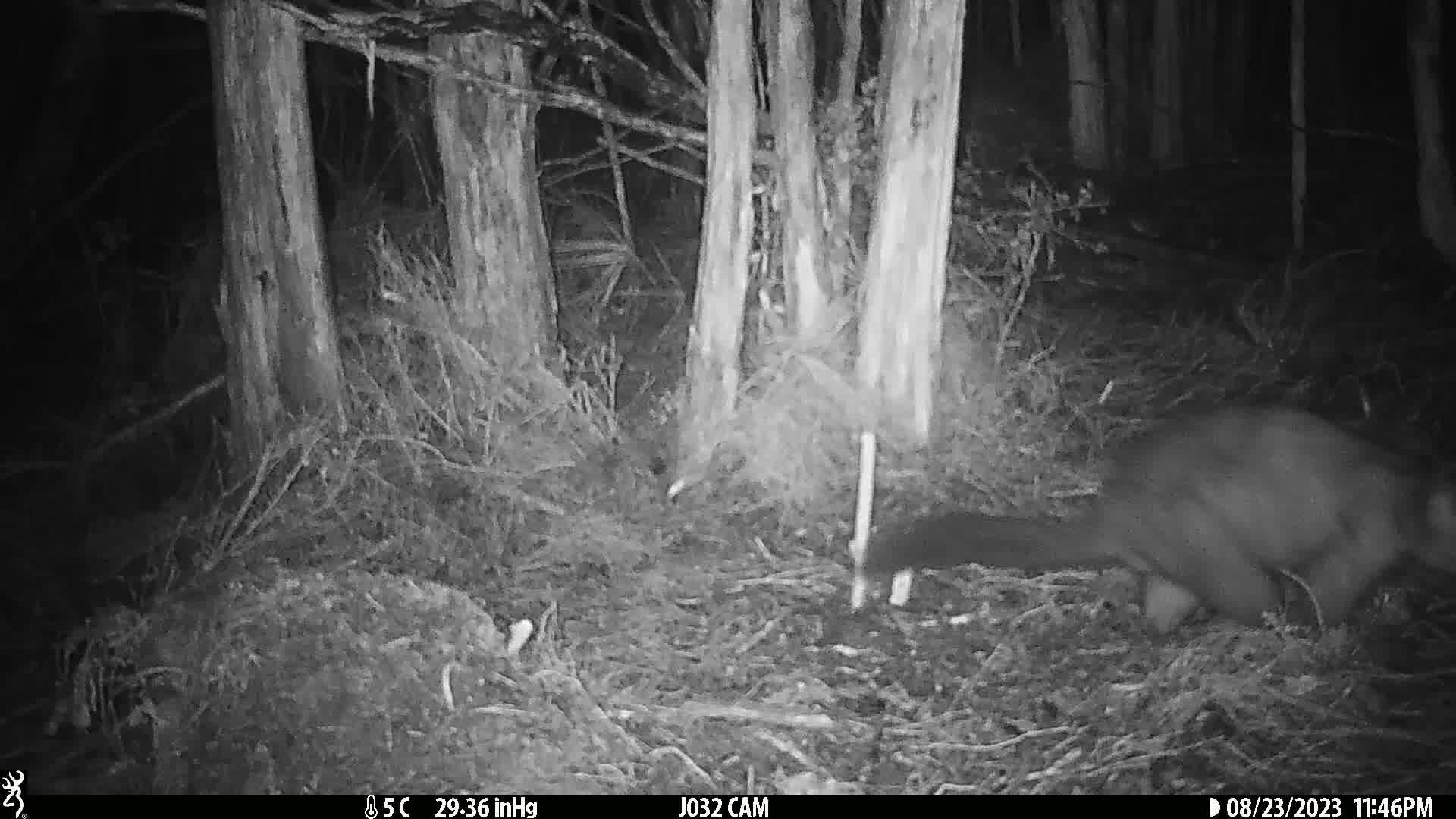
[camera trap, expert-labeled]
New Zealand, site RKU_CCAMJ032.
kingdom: Animalia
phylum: Chordata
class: Mammalia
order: Diprotodontia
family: Phalangeridae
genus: Trichosurus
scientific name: Trichosurus vulpecula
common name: common brushtail possum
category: possum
Possum (common brushtail possum) (Trichosurus vulpecula).